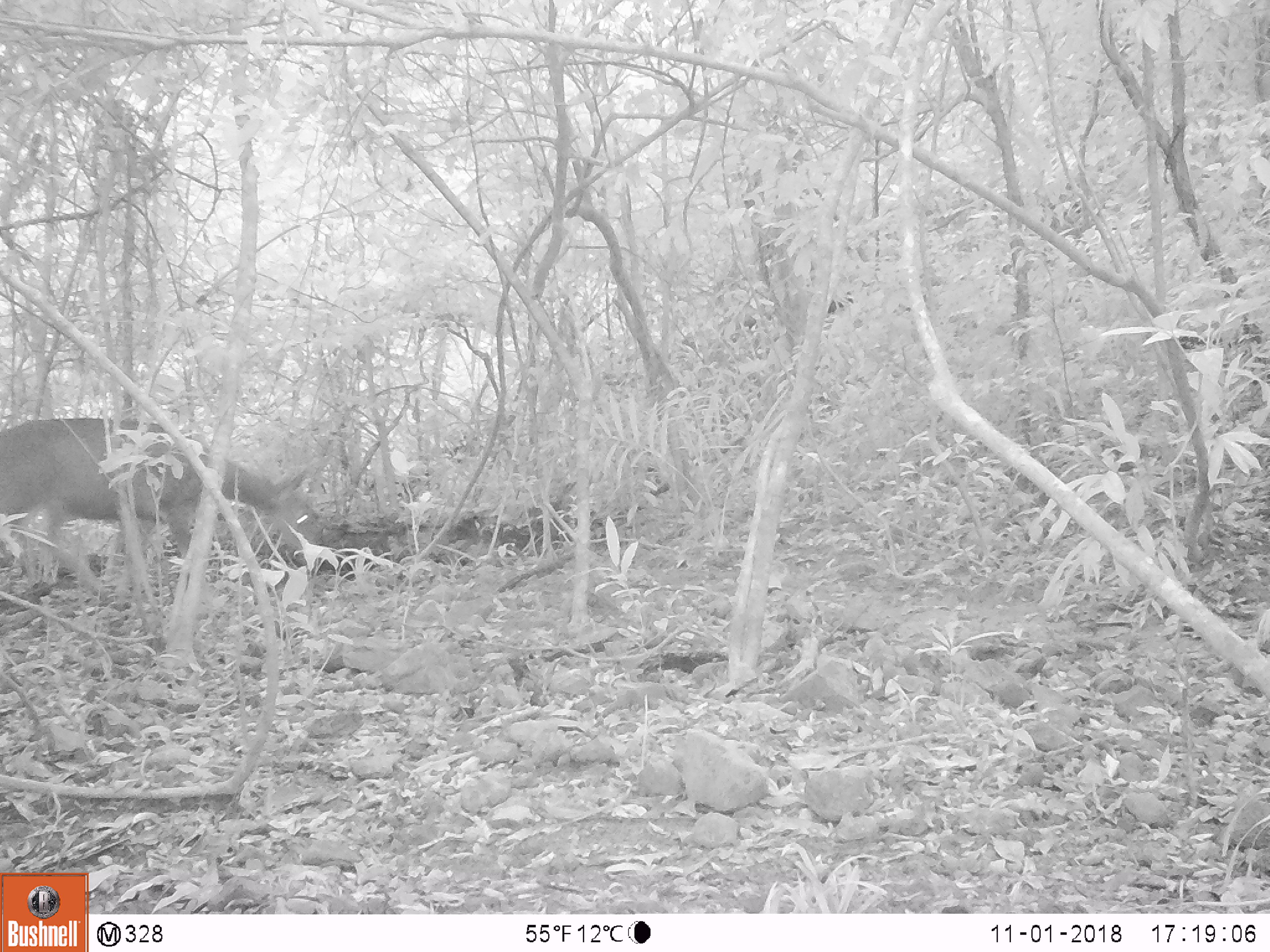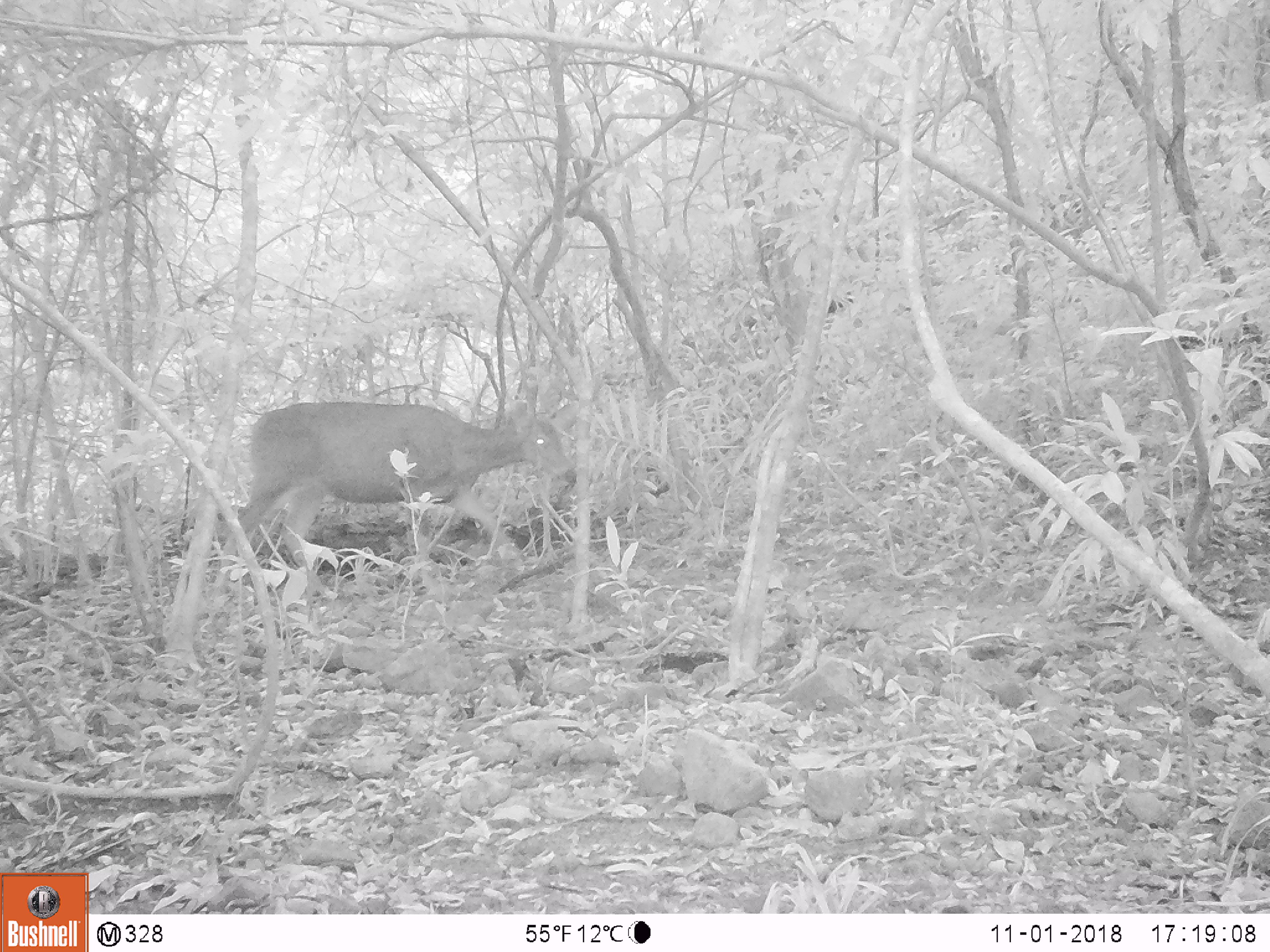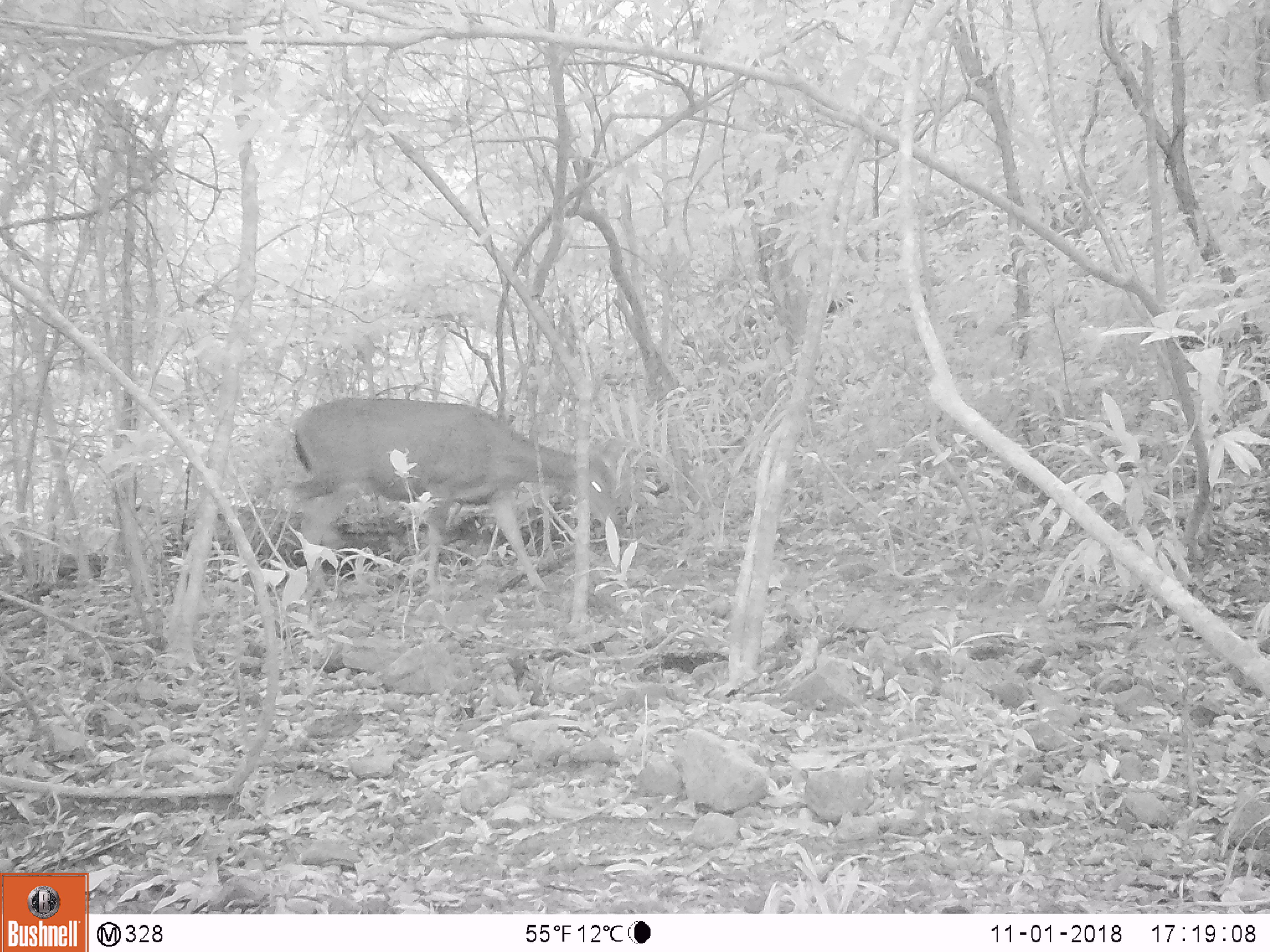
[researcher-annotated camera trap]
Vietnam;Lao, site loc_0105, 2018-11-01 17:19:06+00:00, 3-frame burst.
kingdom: Animalia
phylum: Chordata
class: Mammalia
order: Artiodactyla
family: Cervidae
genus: Rusa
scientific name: Rusa unicolor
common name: sambar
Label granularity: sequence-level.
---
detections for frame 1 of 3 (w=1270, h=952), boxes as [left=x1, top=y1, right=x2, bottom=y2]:
sambar: [left=0, top=418, right=323, bottom=609]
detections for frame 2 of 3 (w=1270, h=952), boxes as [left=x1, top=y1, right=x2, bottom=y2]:
sambar: [left=208, top=399, right=579, bottom=615]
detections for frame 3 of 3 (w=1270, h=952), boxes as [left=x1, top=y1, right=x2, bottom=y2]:
sambar: [left=291, top=397, right=625, bottom=598]